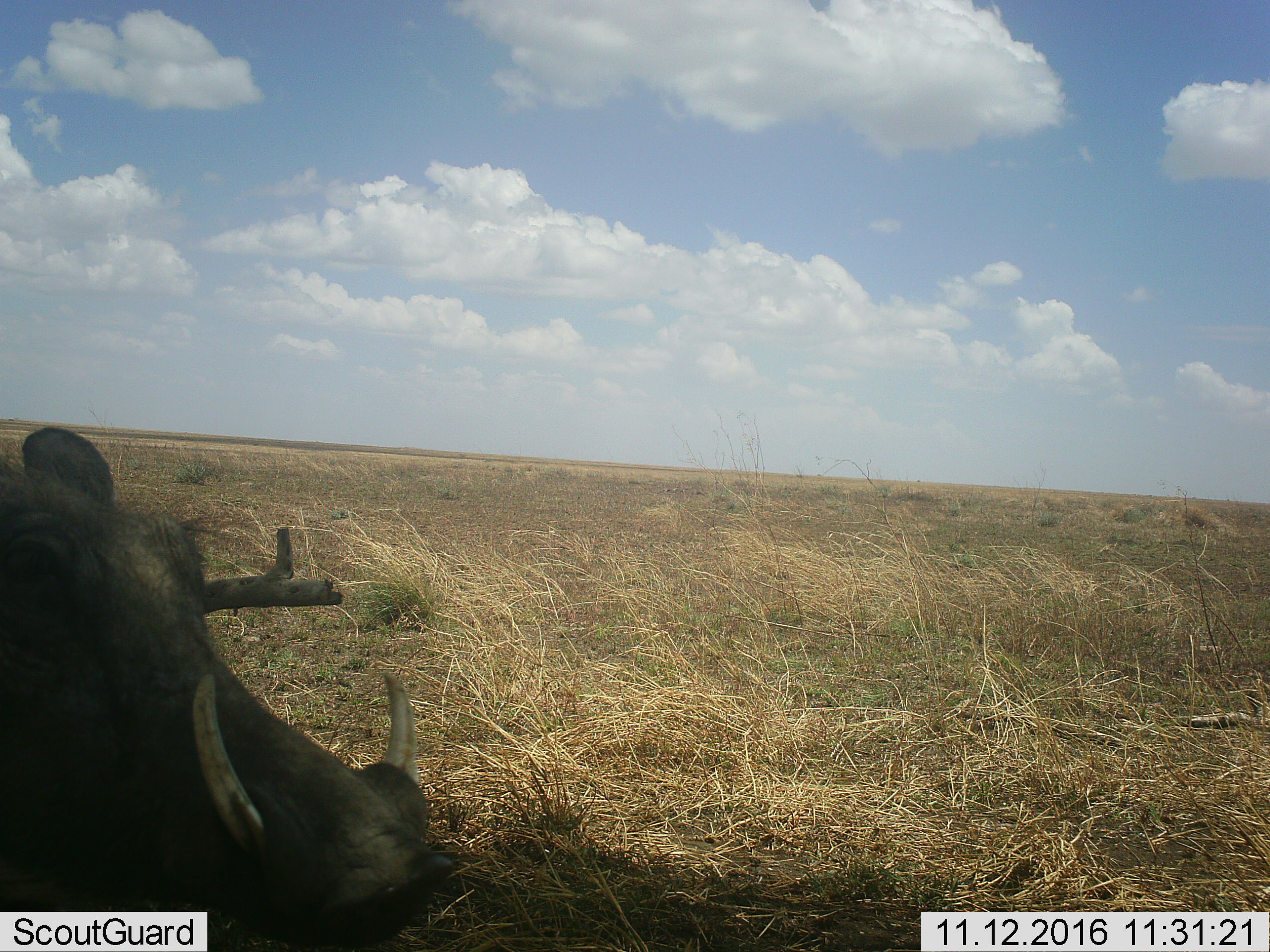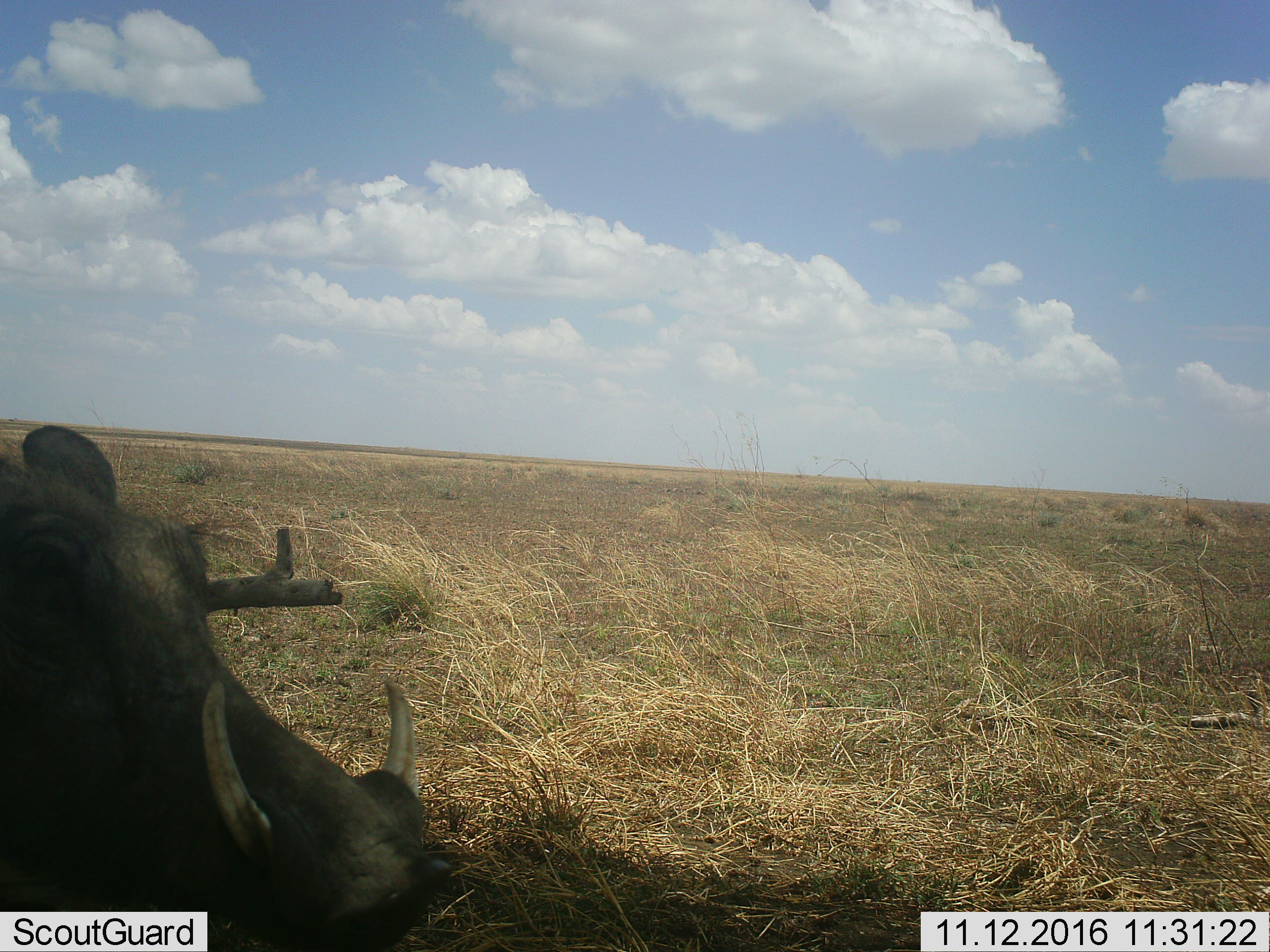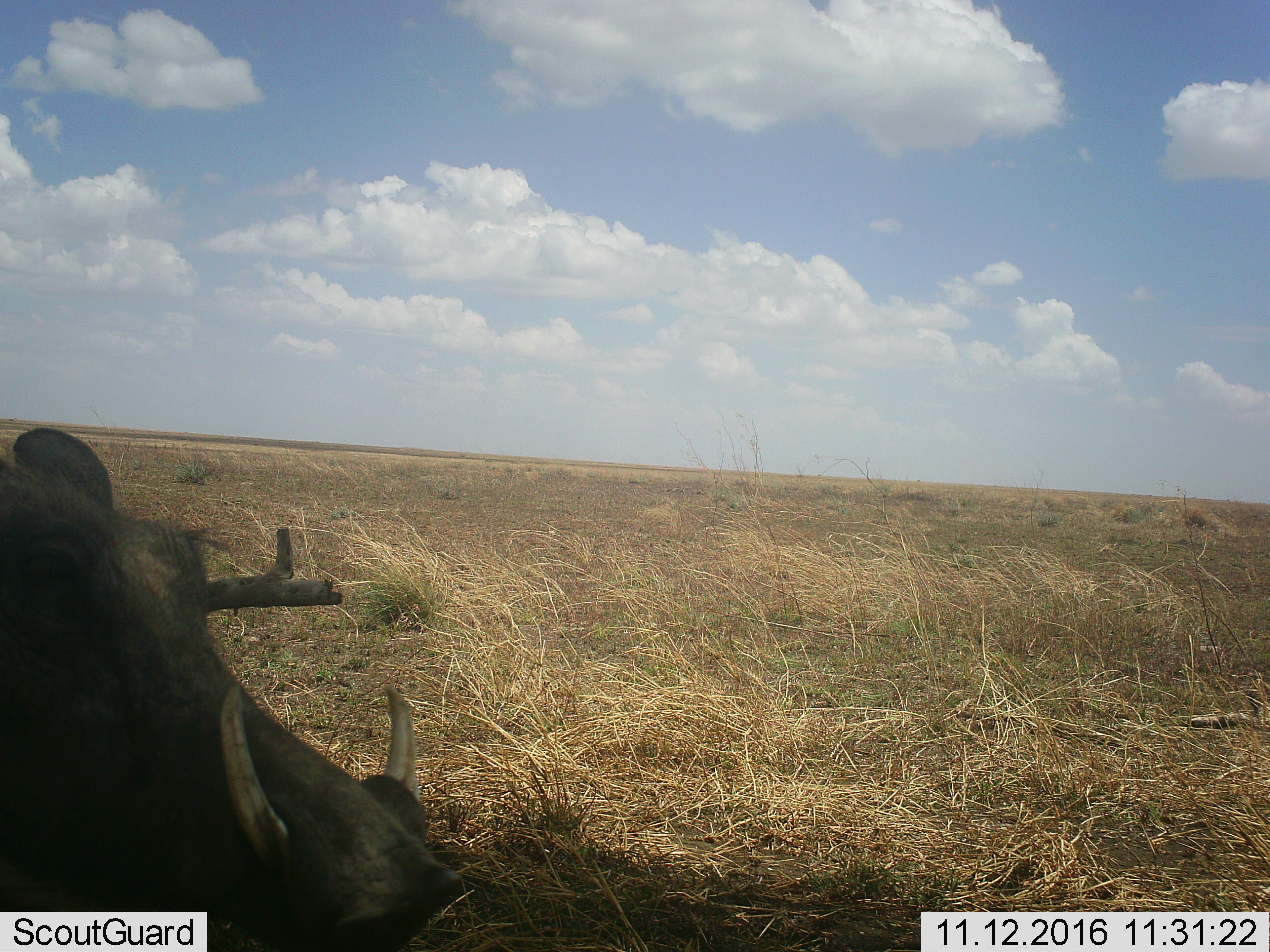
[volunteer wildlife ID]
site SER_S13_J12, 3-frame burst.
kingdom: Animalia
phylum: Chordata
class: Mammalia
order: Artiodactyla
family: Suidae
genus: Phacochoerus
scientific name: Phacochoerus africanus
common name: warthog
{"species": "warthog (Phacochoerus africanus)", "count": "1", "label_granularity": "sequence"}